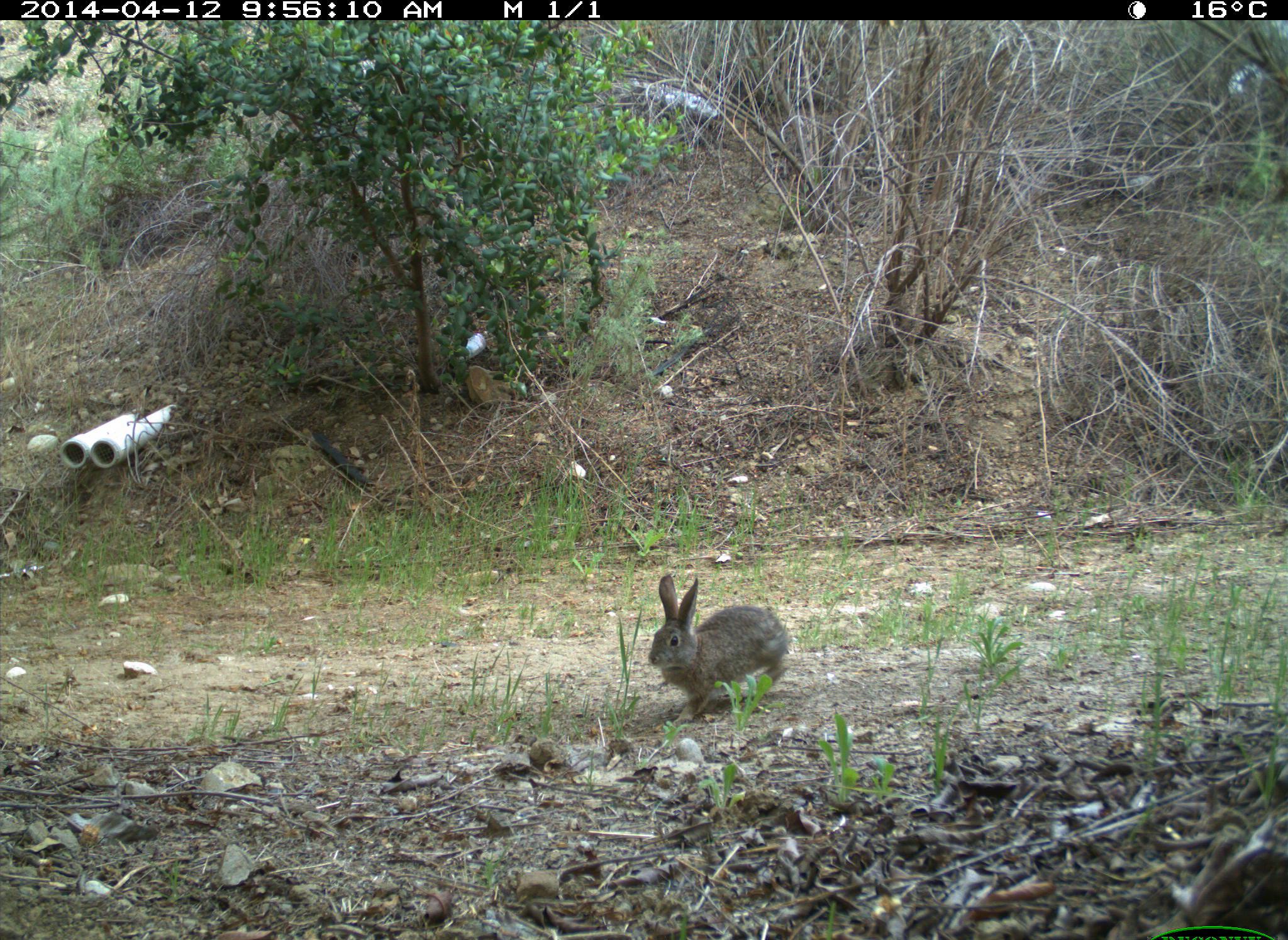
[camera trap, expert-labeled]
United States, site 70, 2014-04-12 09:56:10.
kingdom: Animalia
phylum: Chordata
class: Mammalia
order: Lagomorpha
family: Leporidae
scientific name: Leporidae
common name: rabbits and hares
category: rabbit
Rabbit (rabbits and hares) (Leporidae).